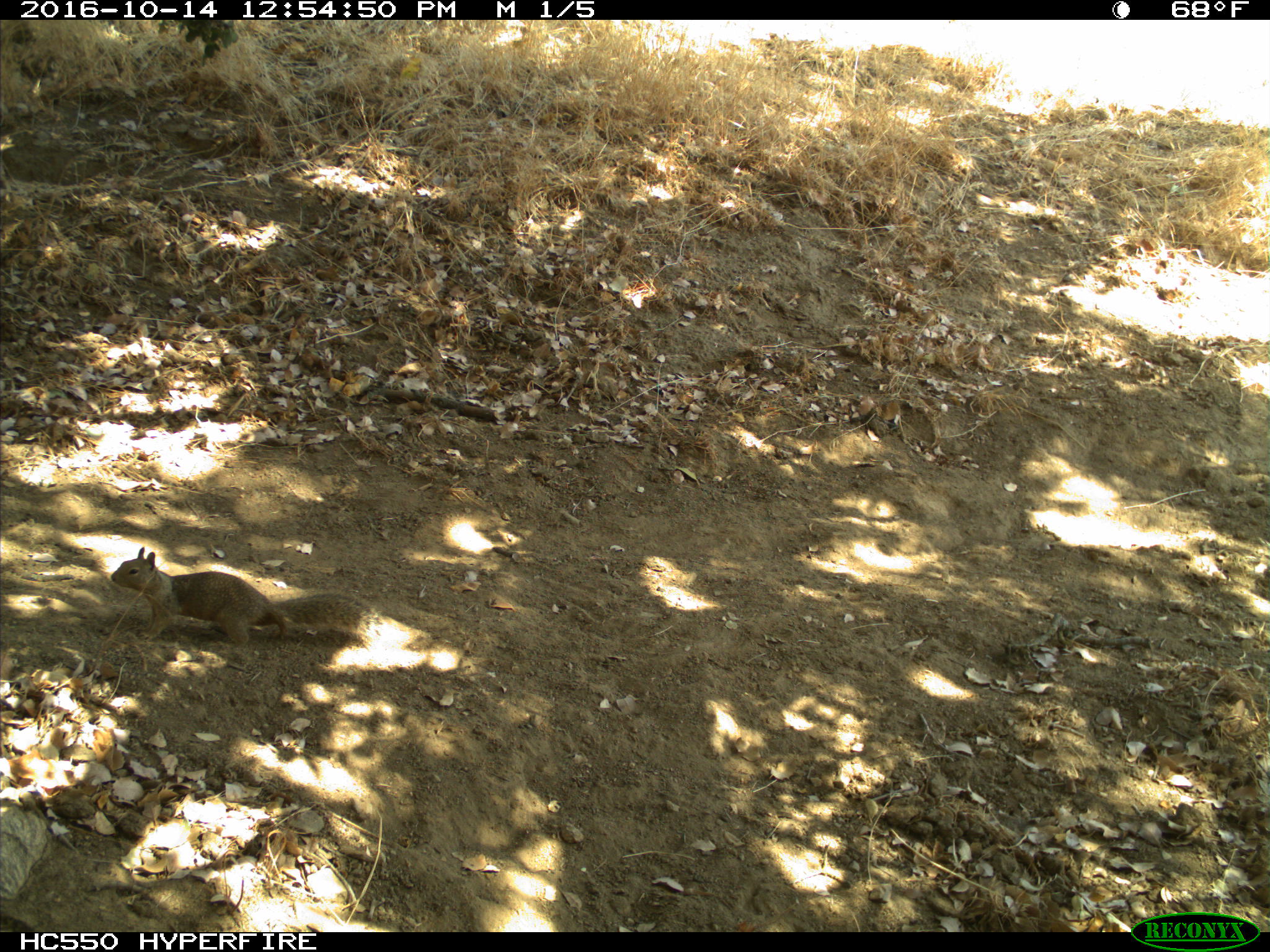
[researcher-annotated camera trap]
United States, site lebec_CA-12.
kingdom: Animalia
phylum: Chordata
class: Mammalia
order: Rodentia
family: Sciuridae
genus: Otospermophilus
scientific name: Otospermophilus beecheyi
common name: california ground squirrel